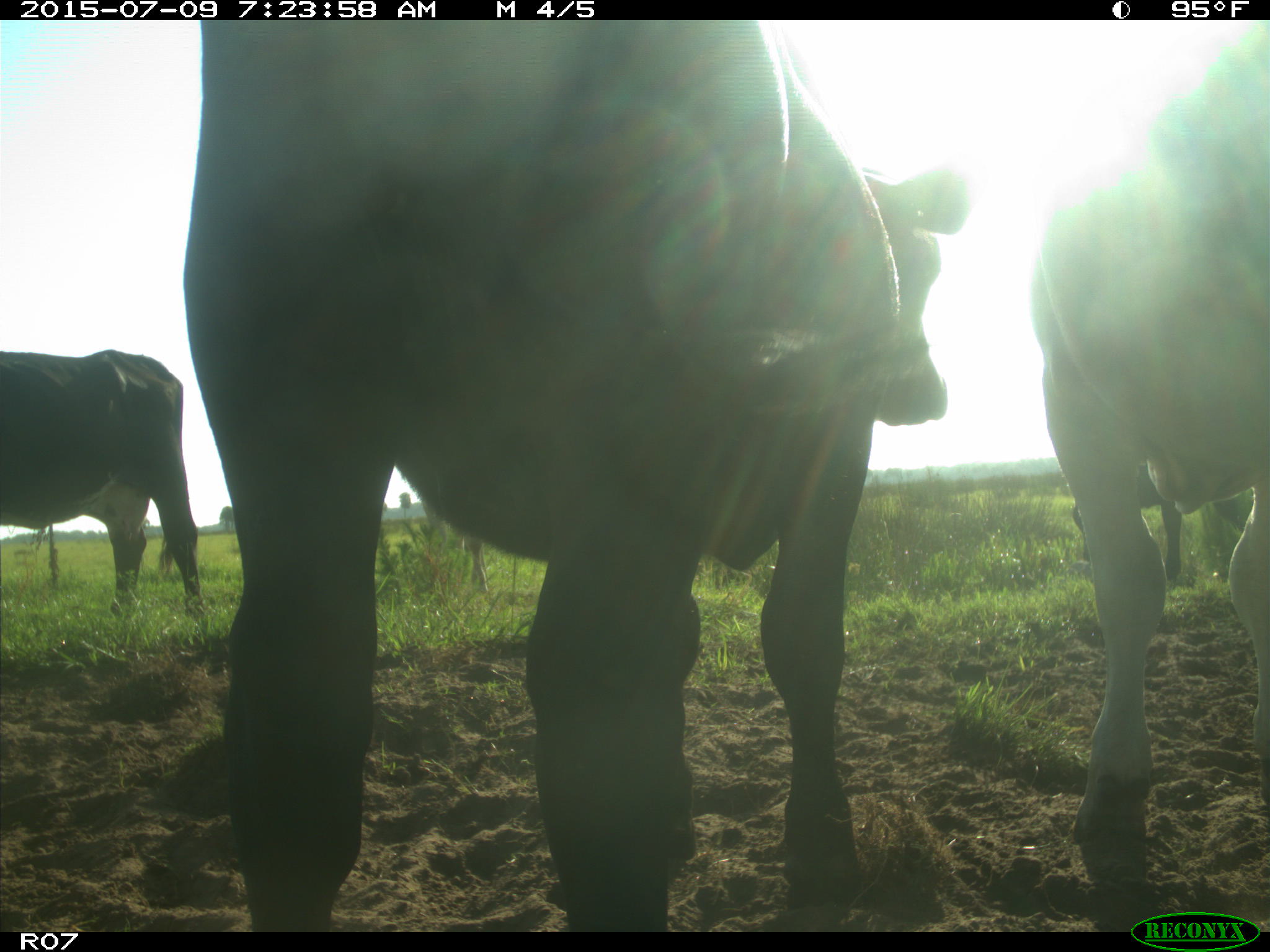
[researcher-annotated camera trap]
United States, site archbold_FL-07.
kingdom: Animalia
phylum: Chordata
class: Mammalia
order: Artiodactyla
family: Bovidae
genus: Bos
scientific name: Bos taurus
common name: domestic cow